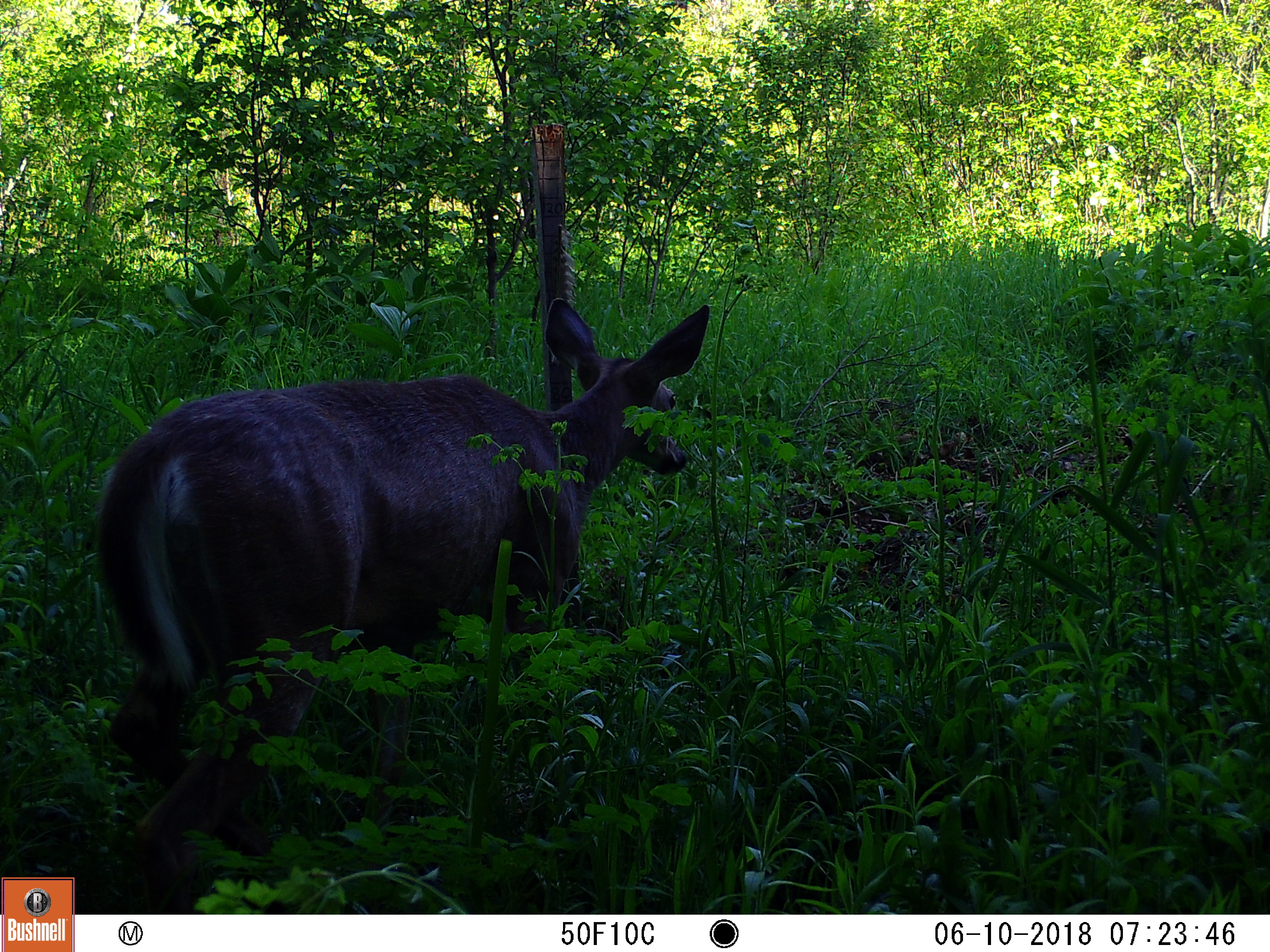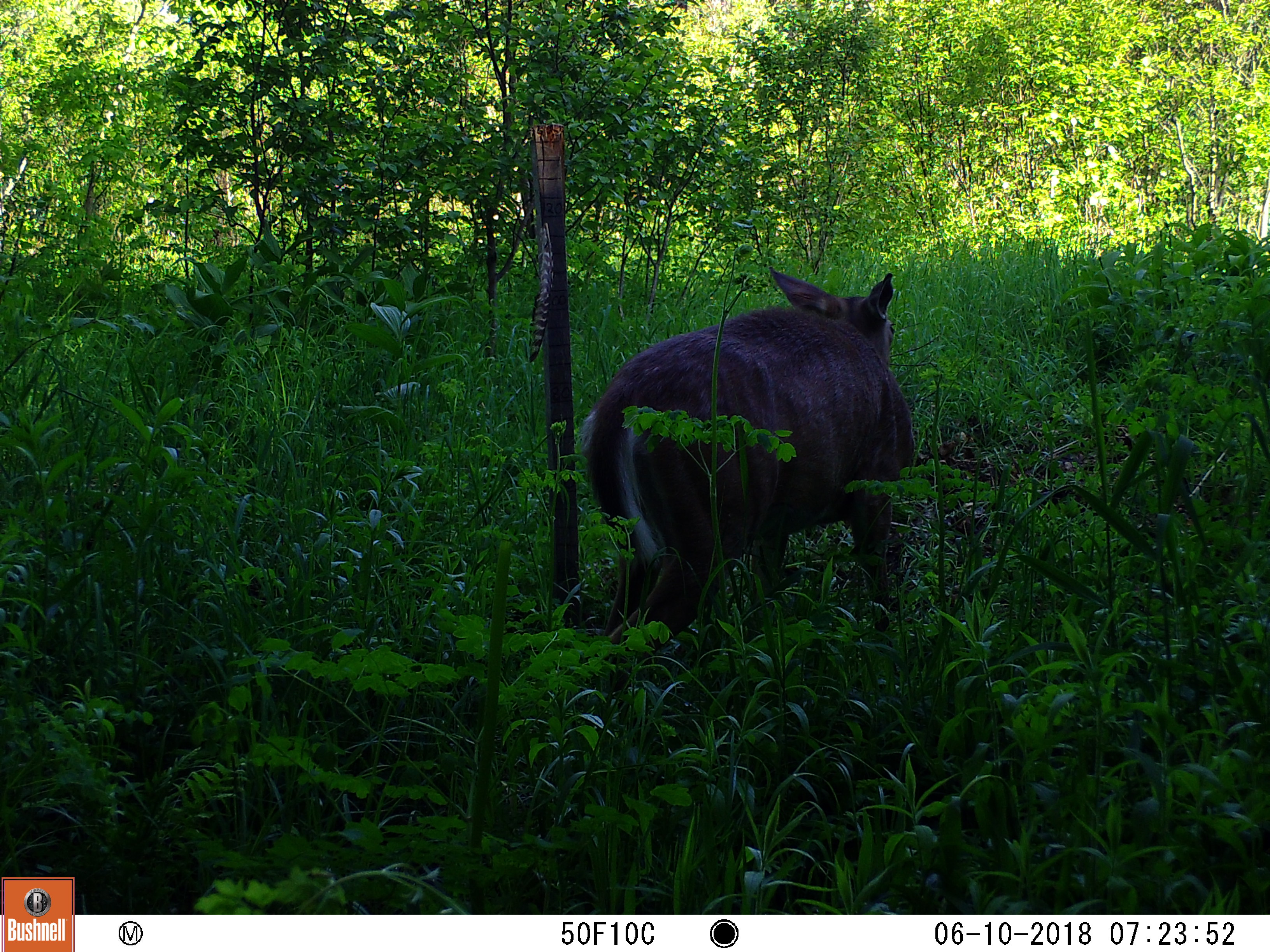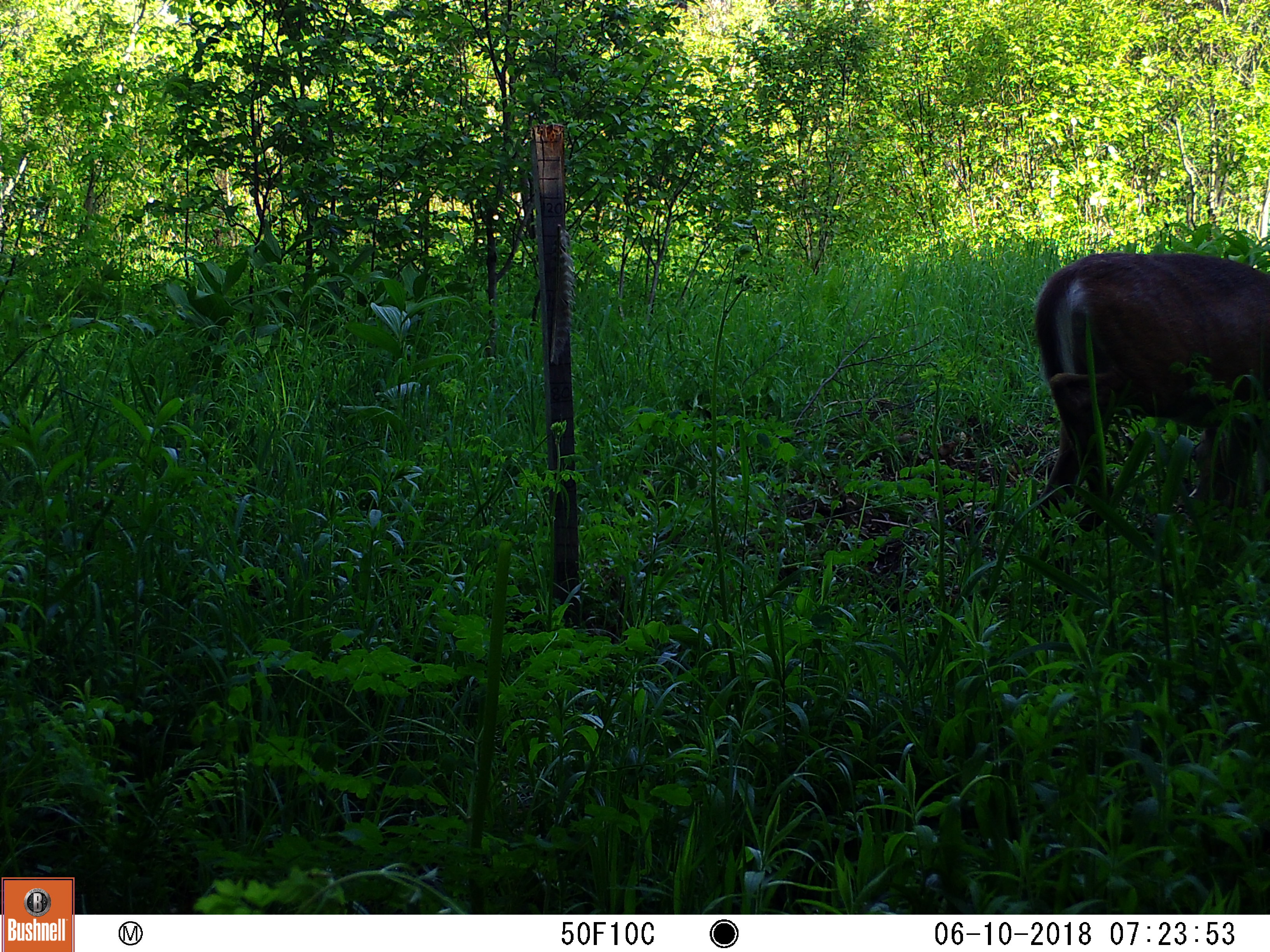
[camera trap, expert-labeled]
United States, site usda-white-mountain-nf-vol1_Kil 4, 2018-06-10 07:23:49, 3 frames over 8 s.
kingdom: Animalia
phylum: Chordata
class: Mammalia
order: Artiodactyla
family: Cervidae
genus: Odocoileus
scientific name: Odocoileus virginianus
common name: white-tailed deer